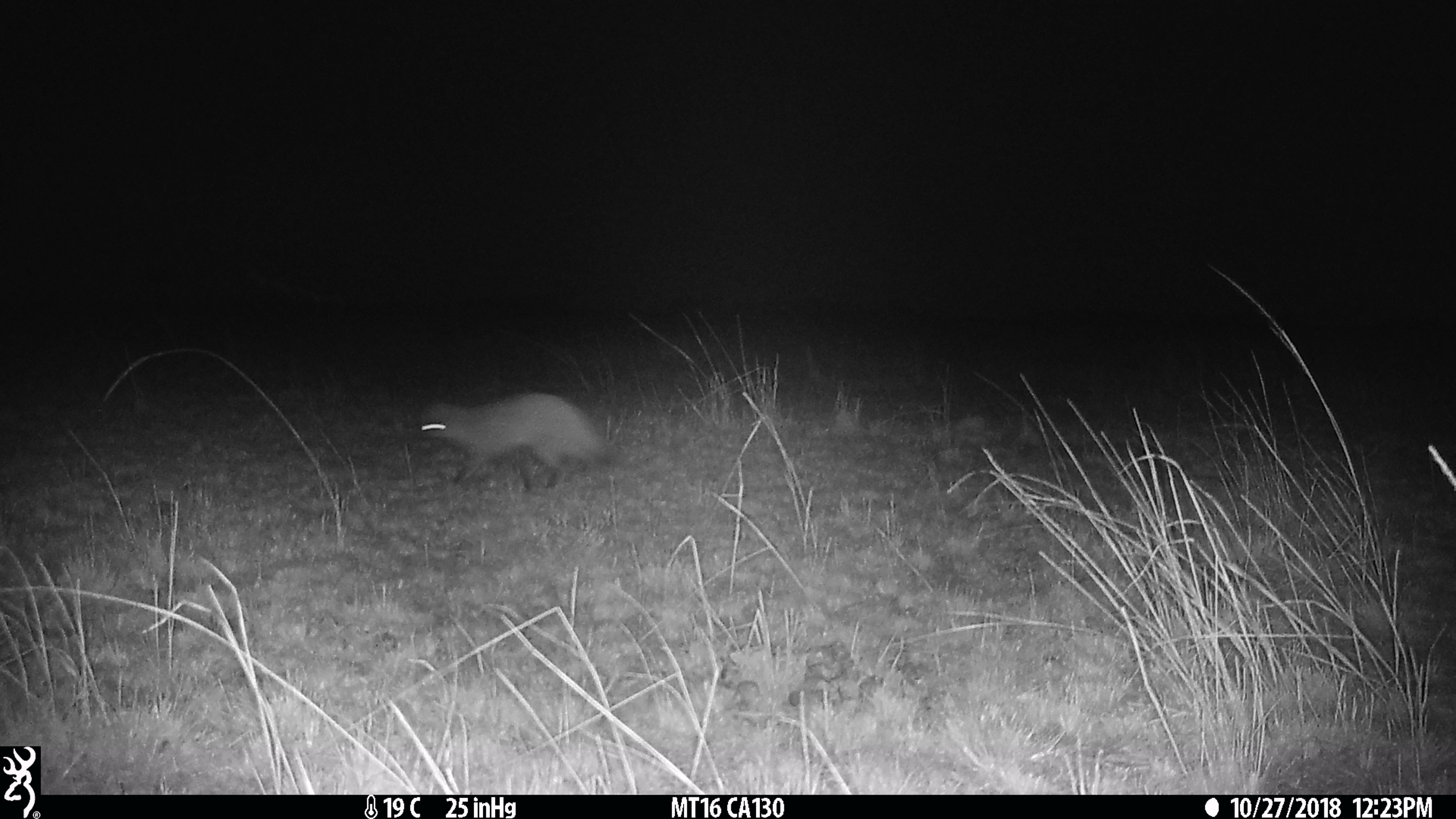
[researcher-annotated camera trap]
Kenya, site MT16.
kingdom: Animalia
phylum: Chordata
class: Mammalia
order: Carnivora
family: Canidae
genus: Otocyon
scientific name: Otocyon megalotis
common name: bat-eared fox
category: bateared fox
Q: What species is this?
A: Bateared fox (bat-eared fox) (Otocyon megalotis).